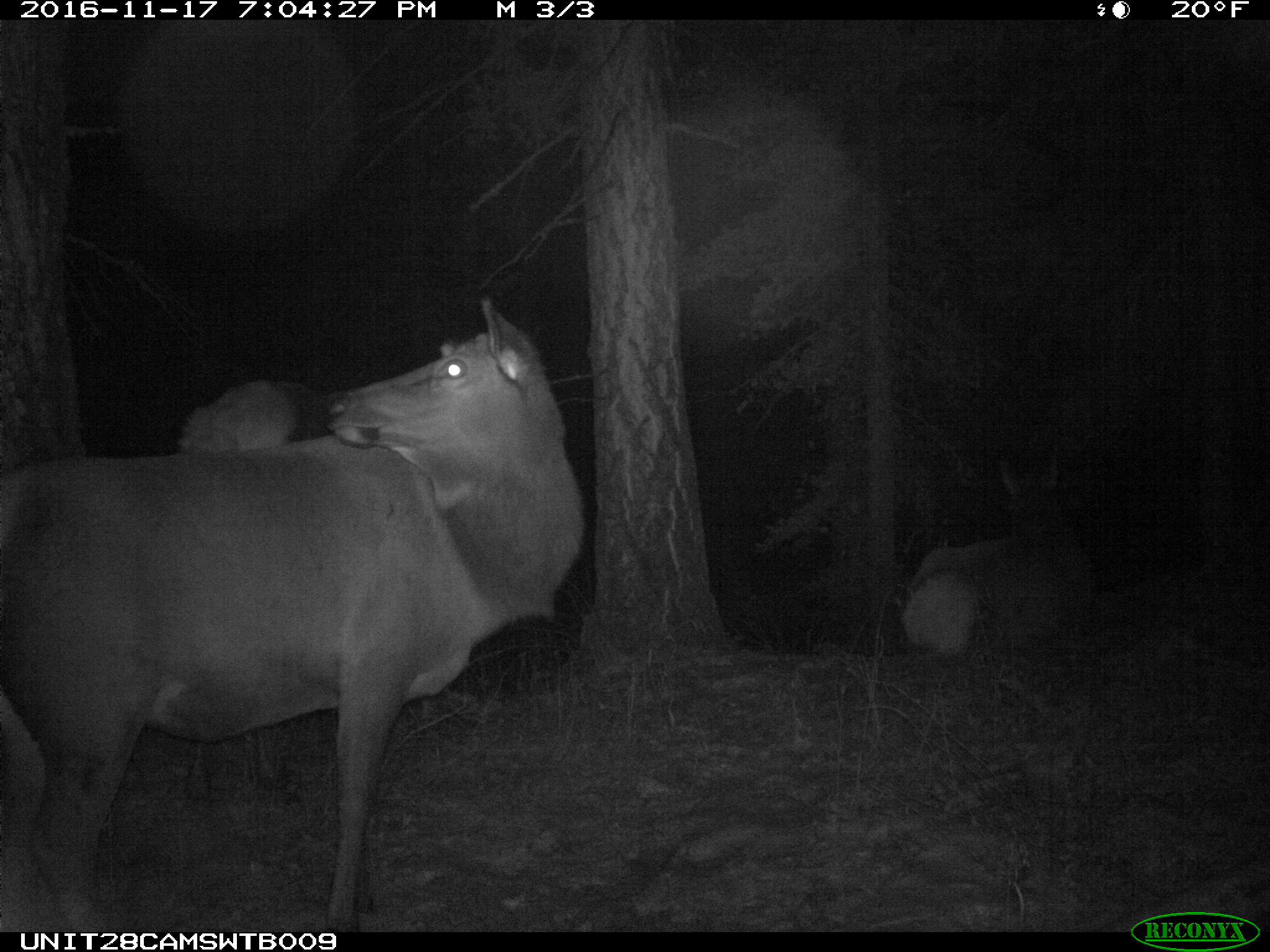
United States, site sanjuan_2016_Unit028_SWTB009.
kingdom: Animalia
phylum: Chordata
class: Mammalia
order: Artiodactyla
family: Cervidae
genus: Cervus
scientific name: Cervus elaphus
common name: red deer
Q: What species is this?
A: Cervus elaphus (red deer).